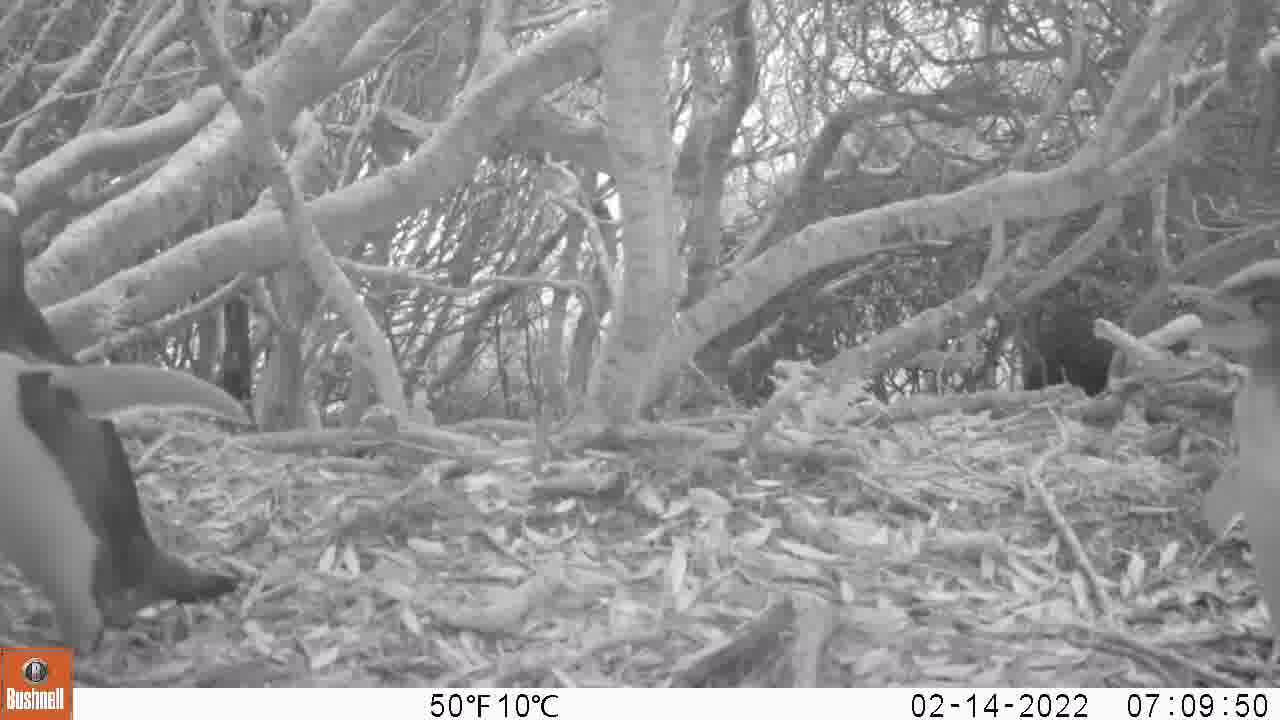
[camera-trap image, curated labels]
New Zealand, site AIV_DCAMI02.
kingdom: Animalia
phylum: Chordata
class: Aves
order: Sphenisciformes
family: Spheniscidae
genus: Megadyptes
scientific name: Megadyptes antipodes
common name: yellow-eyed penguin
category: yellow eyed penguin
Yellow eyed penguin (yellow-eyed penguin) (Megadyptes antipodes).